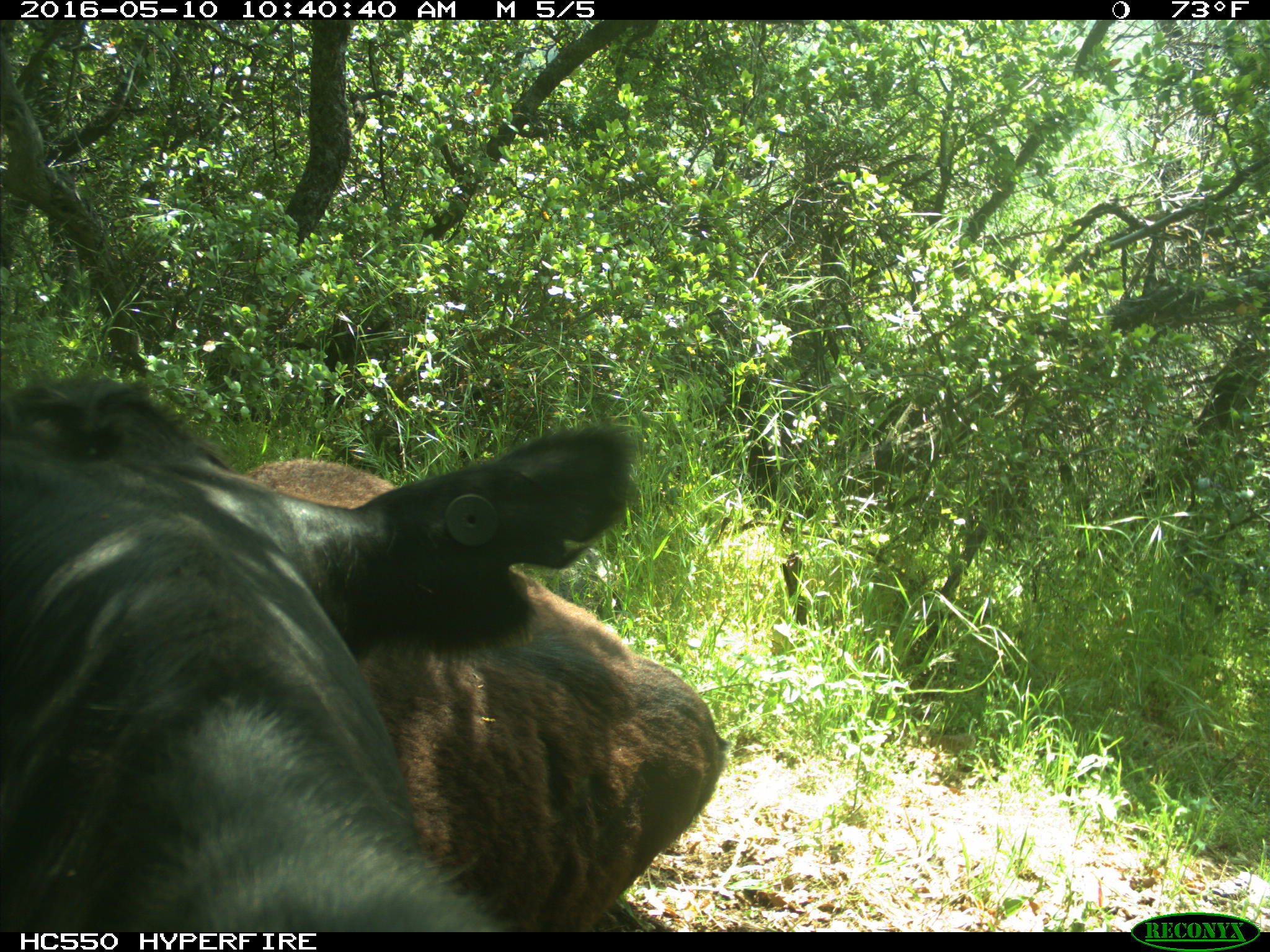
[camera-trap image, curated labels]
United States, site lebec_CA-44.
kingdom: Animalia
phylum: Chordata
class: Mammalia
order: Artiodactyla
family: Bovidae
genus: Bos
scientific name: Bos taurus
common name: domestic cow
Bos taurus (domestic cow).